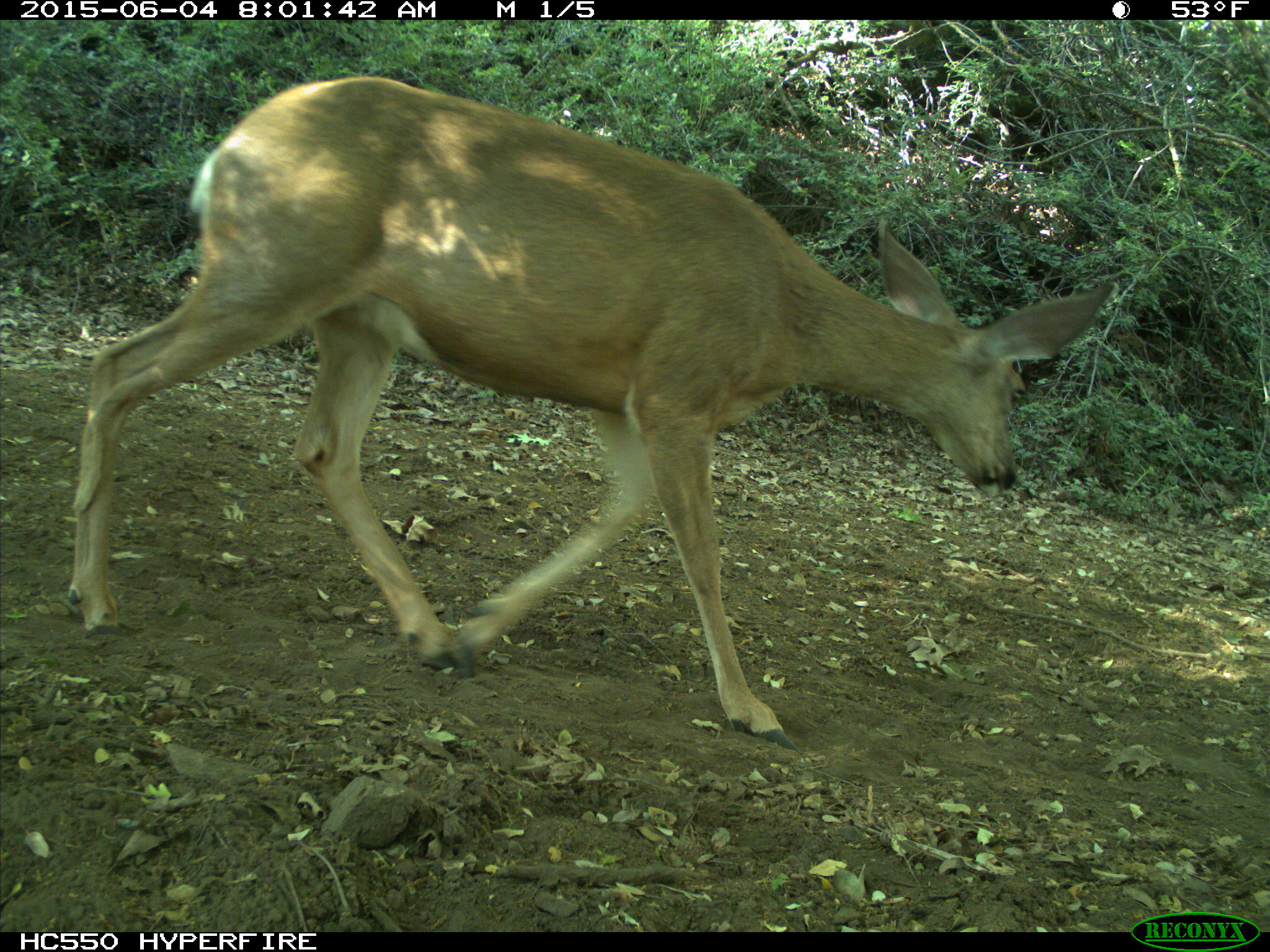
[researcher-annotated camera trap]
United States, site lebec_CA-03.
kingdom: Animalia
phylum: Chordata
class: Mammalia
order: Artiodactyla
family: Cervidae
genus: Odocoileus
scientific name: Odocoileus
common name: deer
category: unidentified deer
Unidentified deer (deer) (Odocoileus).